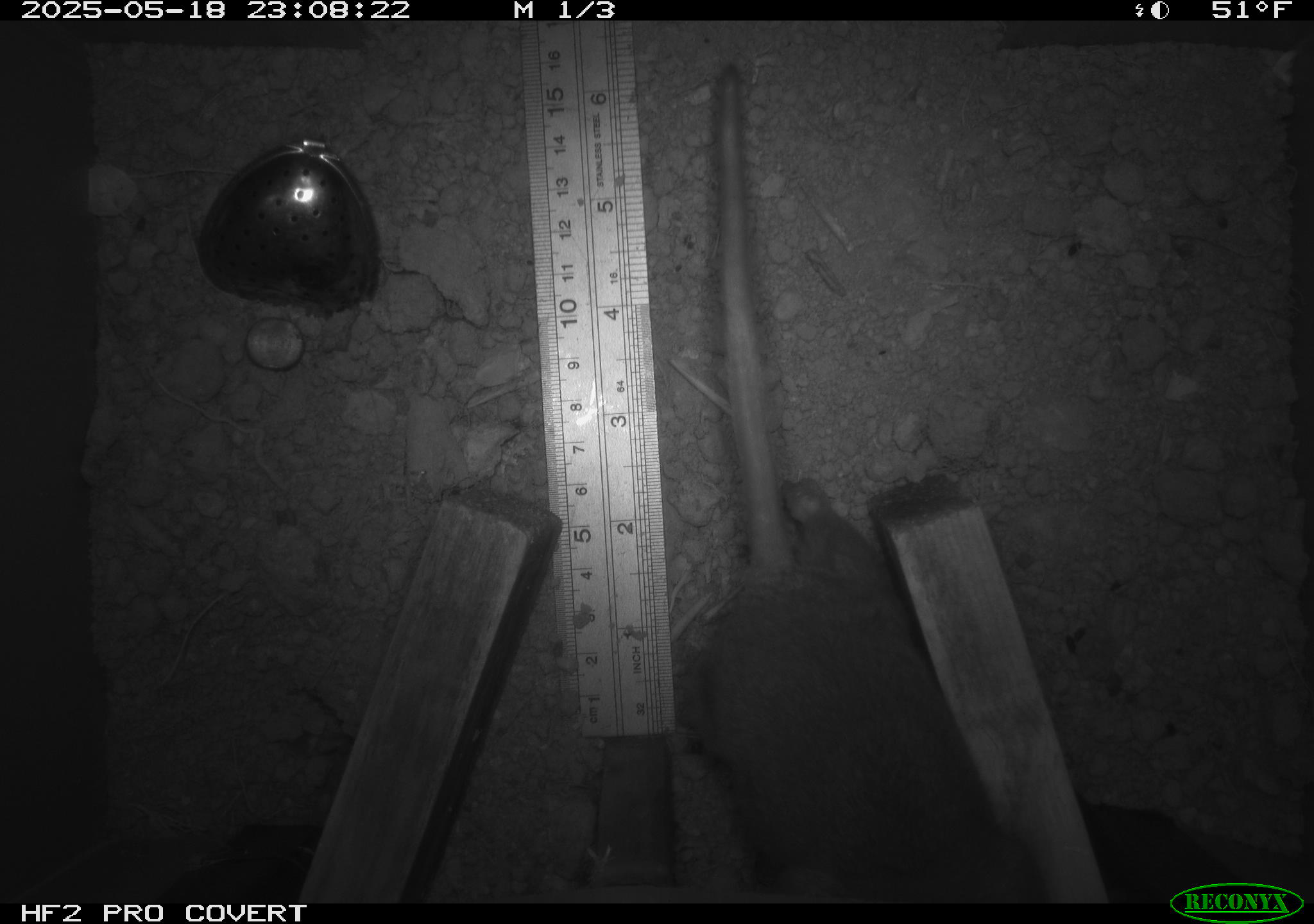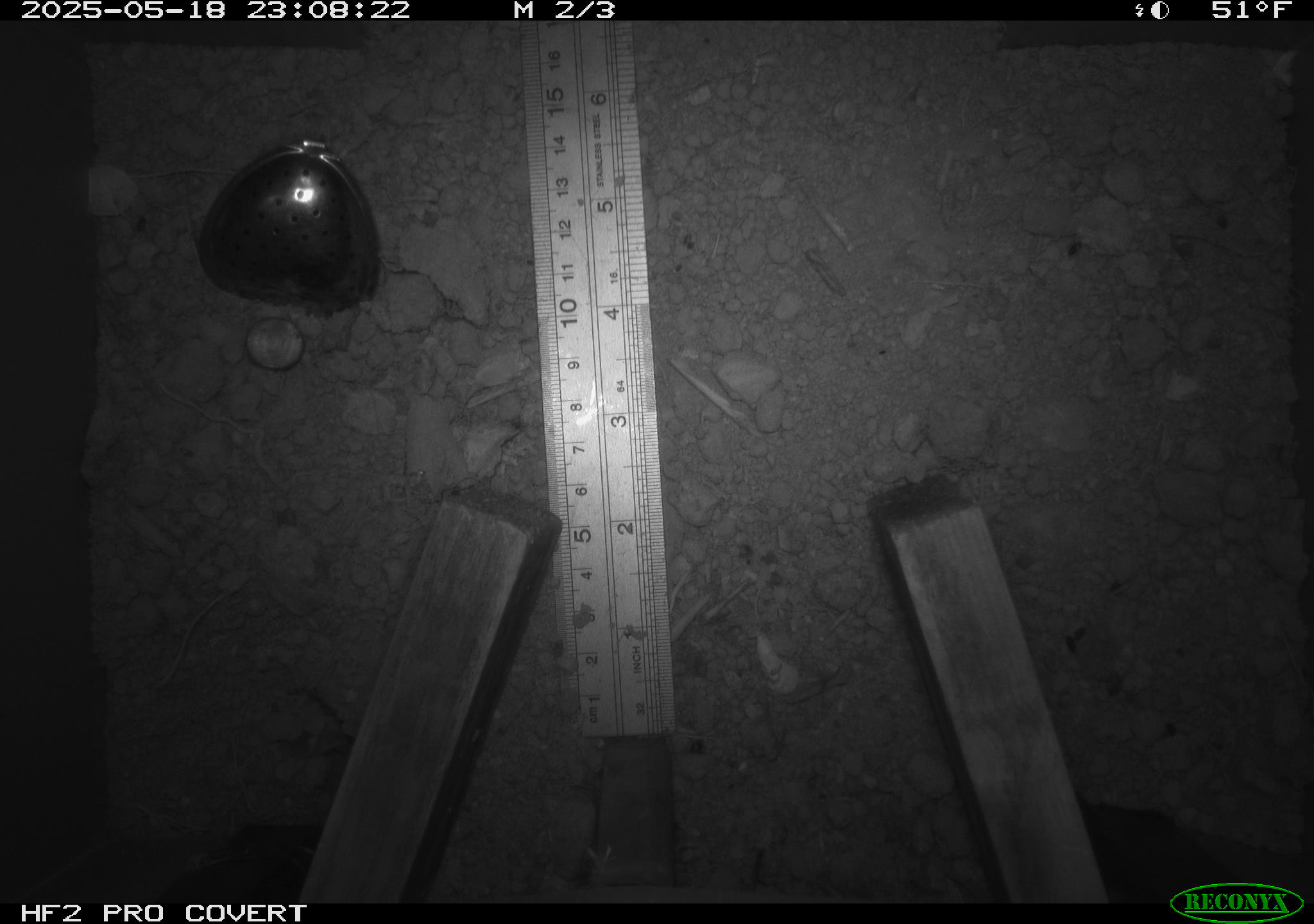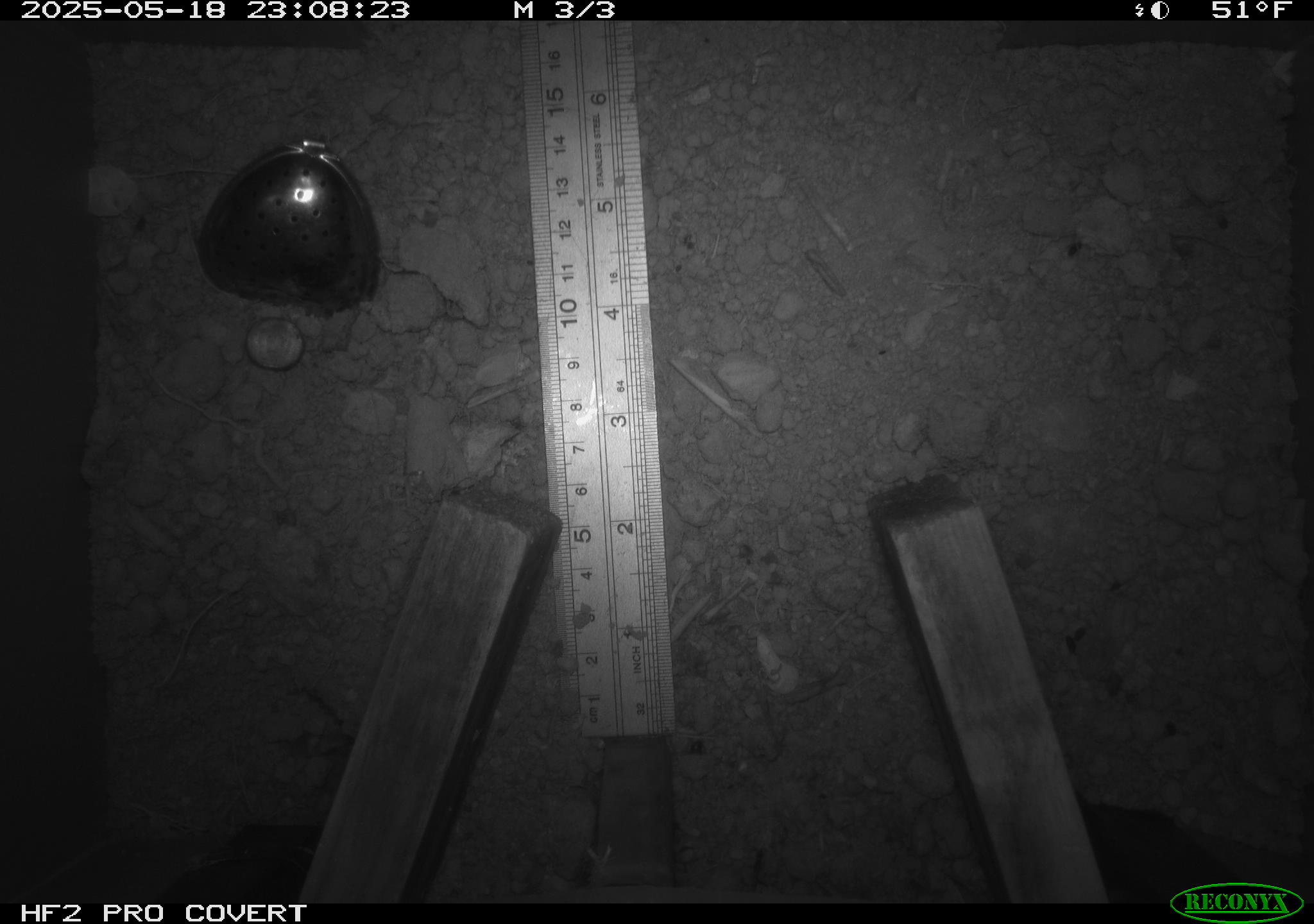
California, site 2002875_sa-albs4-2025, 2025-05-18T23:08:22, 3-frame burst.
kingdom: Animalia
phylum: Chordata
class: Mammalia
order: Rodentia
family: Cricetidae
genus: Neotoma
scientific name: Neotoma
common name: pack rat or woodrat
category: neotoma species